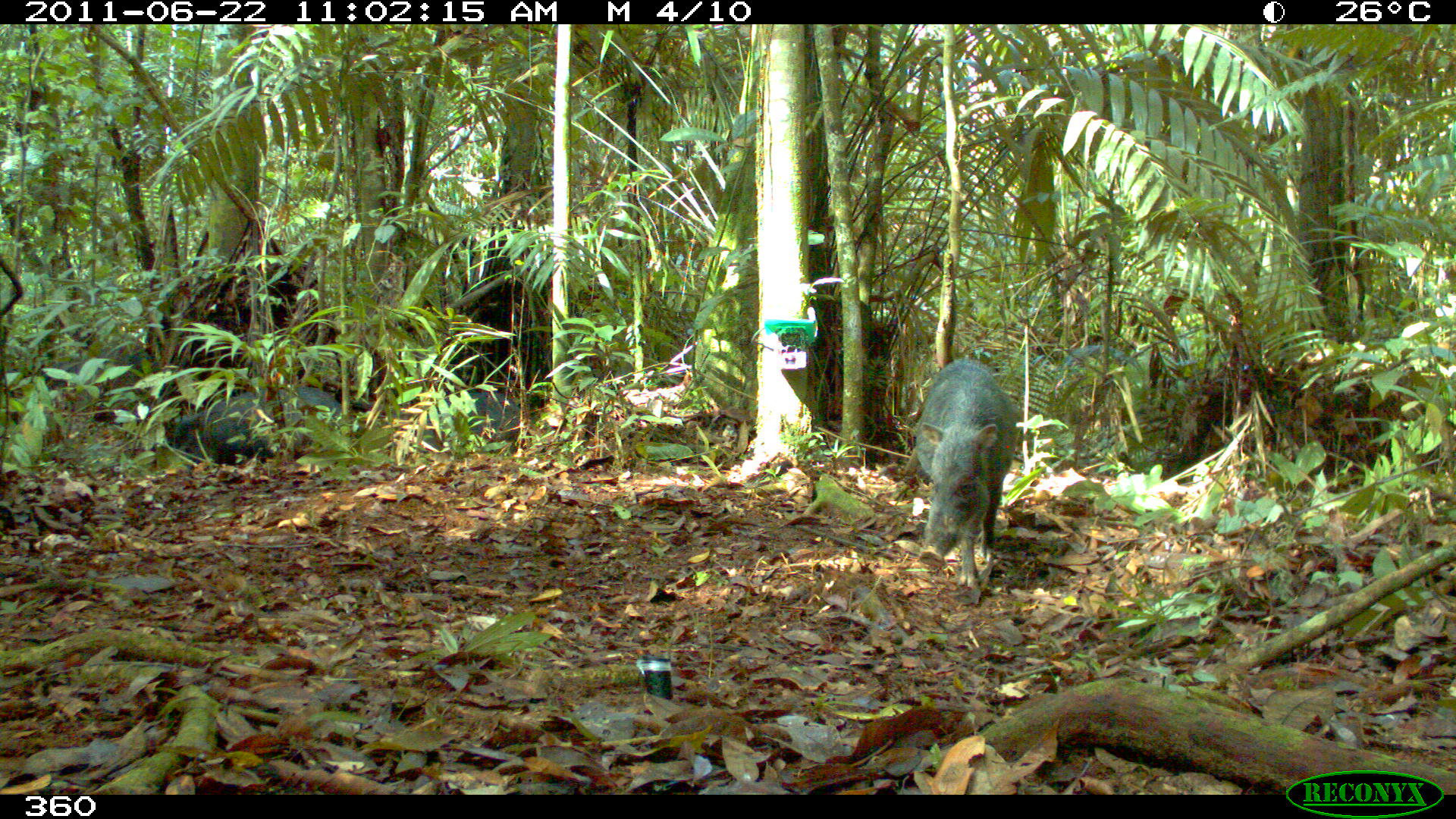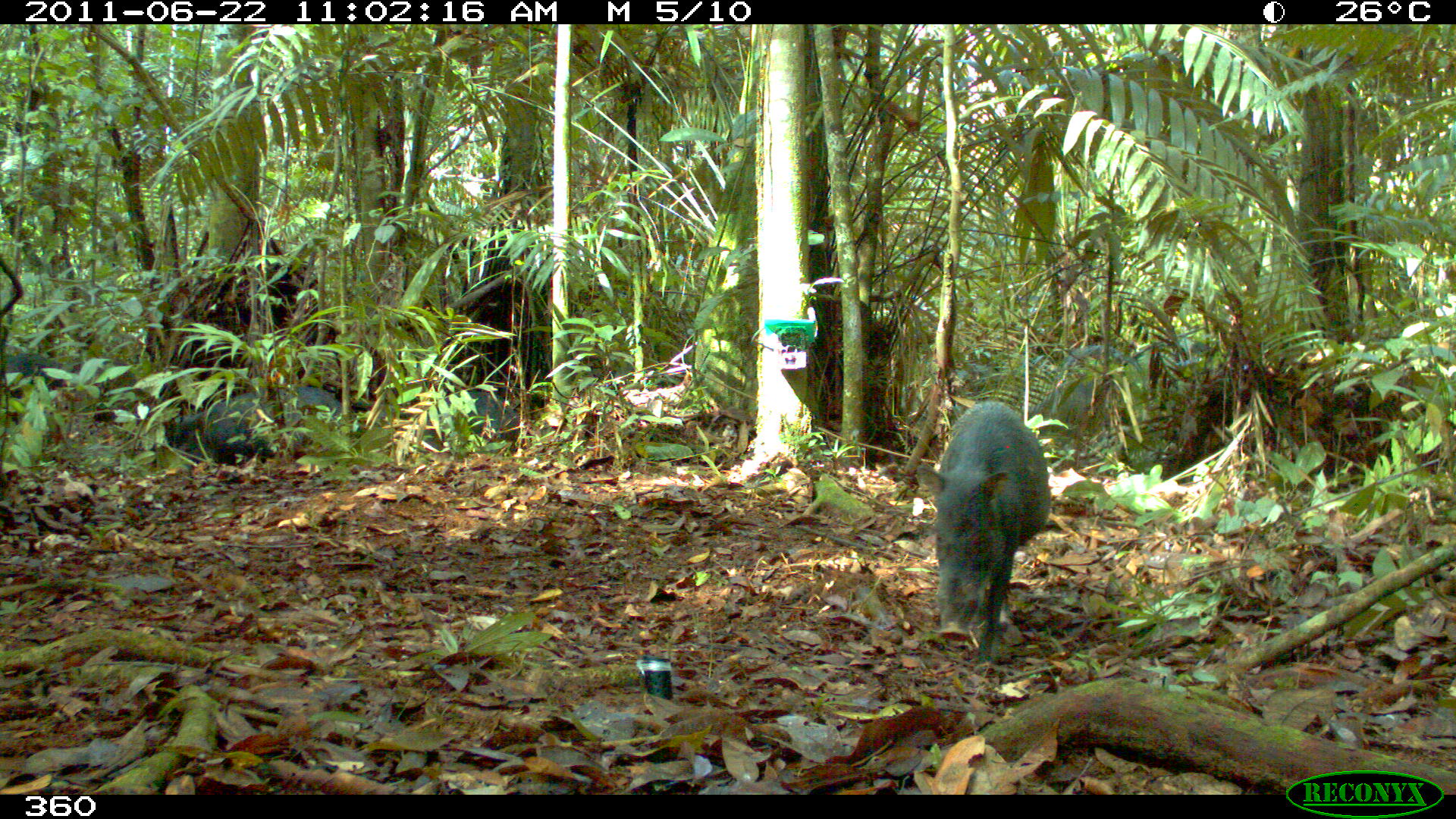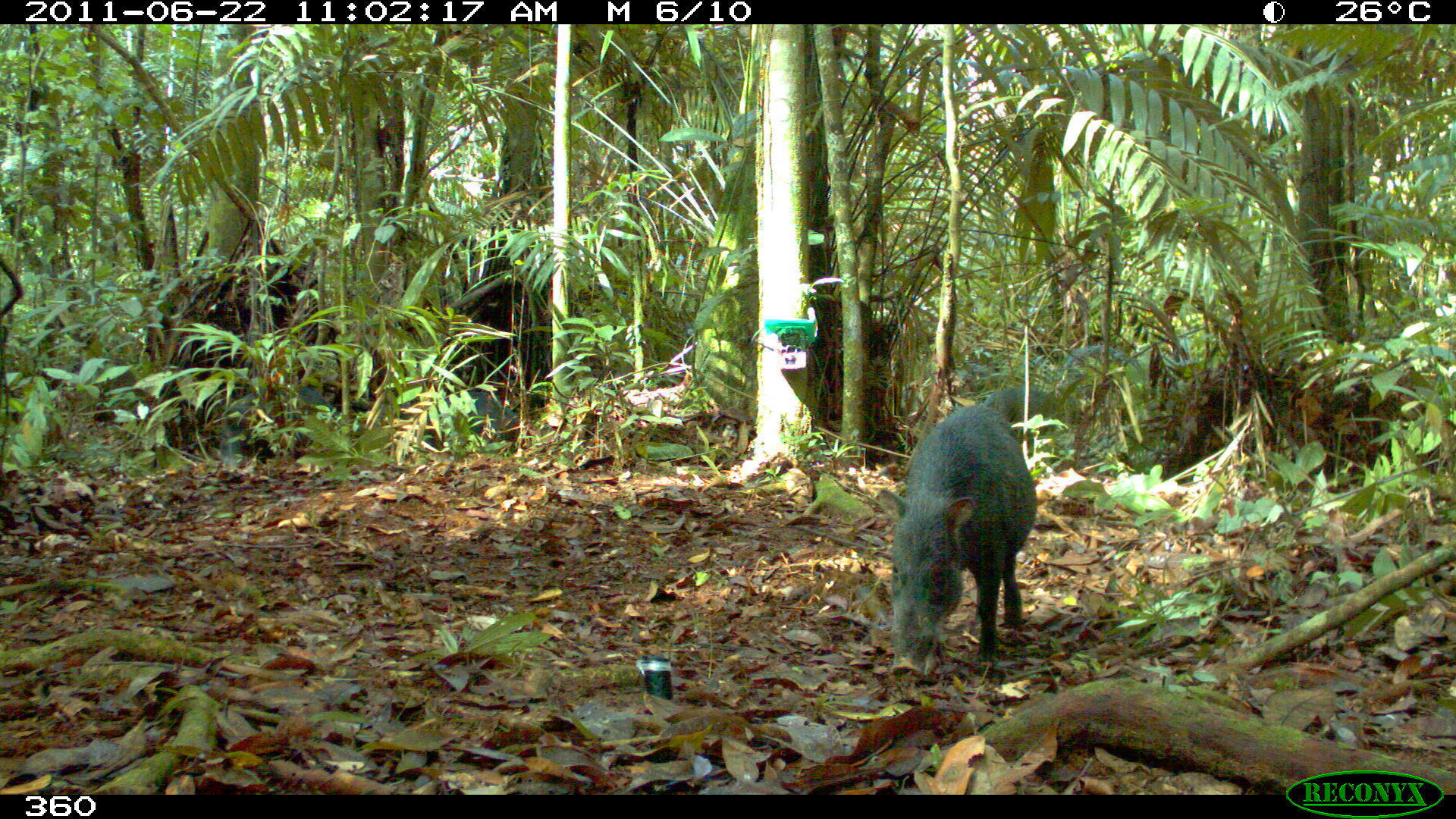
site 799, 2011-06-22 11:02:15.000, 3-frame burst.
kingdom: Animalia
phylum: Chordata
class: Mammalia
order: Artiodactyla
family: Tayassuidae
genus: Tayassu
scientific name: Tayassu pecari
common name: white-lipped peccary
Tayassu pecari (white-lipped peccary).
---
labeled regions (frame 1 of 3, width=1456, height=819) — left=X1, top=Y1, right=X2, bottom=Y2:
tayassu pecari: left=910, top=357, right=1021, bottom=589; left=165, top=385, right=343, bottom=470; left=44, top=352, right=158, bottom=434; left=386, top=392, right=520, bottom=460; left=1057, top=343, right=1144, bottom=422; left=0, top=354, right=86, bottom=430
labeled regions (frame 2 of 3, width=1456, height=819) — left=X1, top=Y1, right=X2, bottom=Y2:
tayassu pecari: left=914, top=399, right=1051, bottom=665; left=179, top=386, right=342, bottom=464; left=355, top=391, right=520, bottom=455; left=4, top=352, right=76, bottom=425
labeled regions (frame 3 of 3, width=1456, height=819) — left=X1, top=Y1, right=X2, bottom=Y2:
tayassu pecari: left=885, top=387, right=1036, bottom=679; left=219, top=385, right=340, bottom=472; left=399, top=393, right=520, bottom=459; left=981, top=384, right=1059, bottom=445